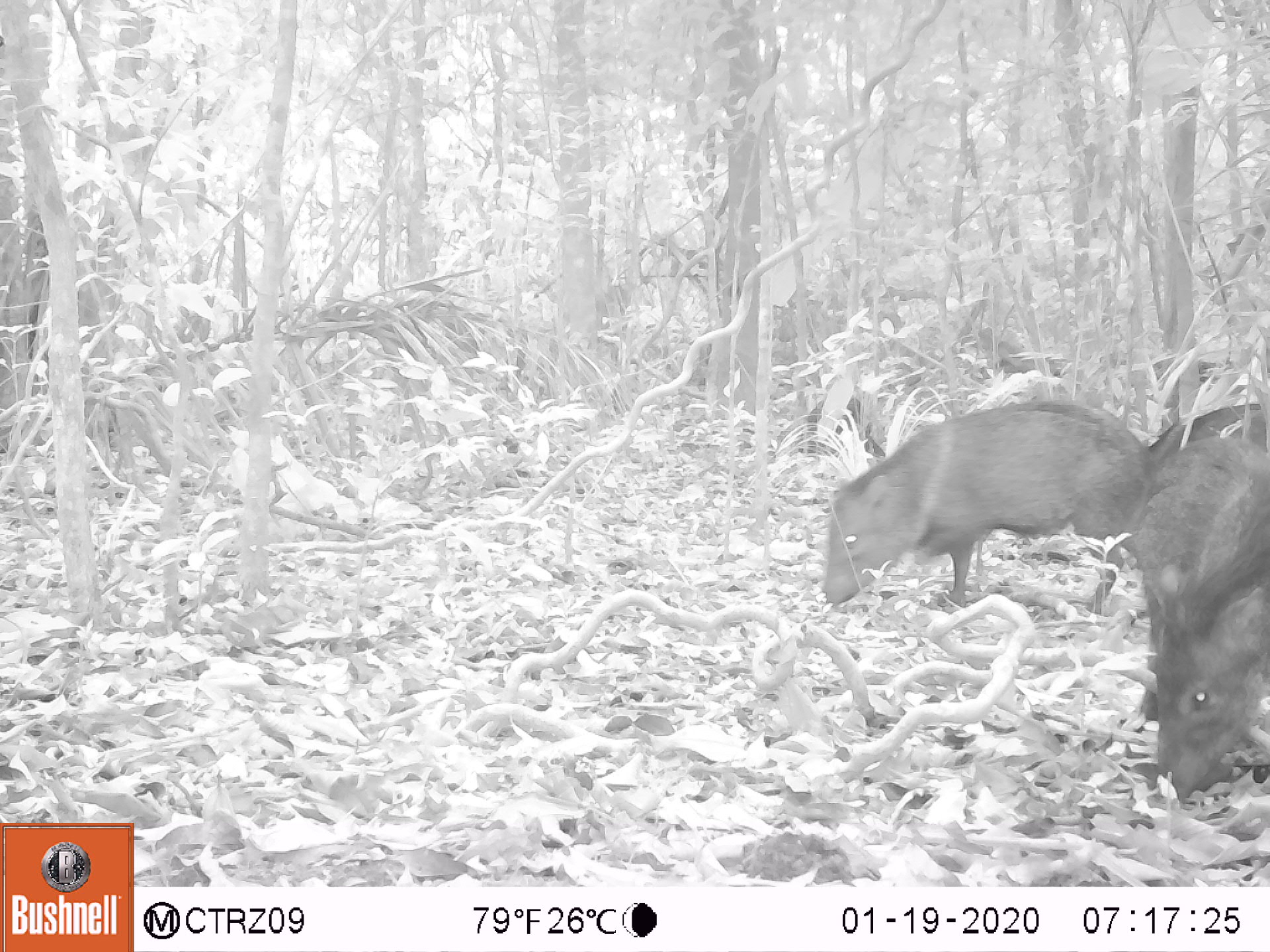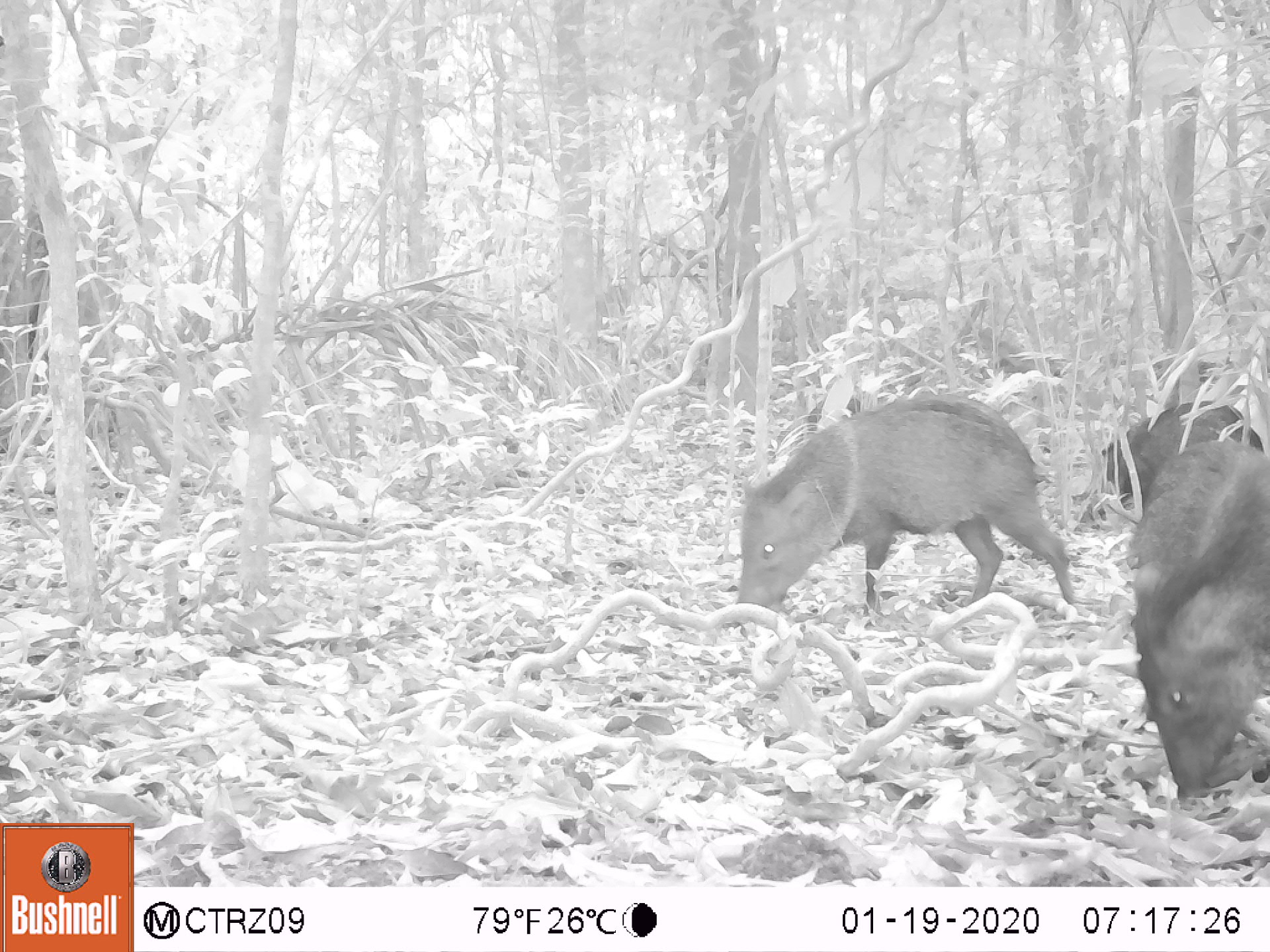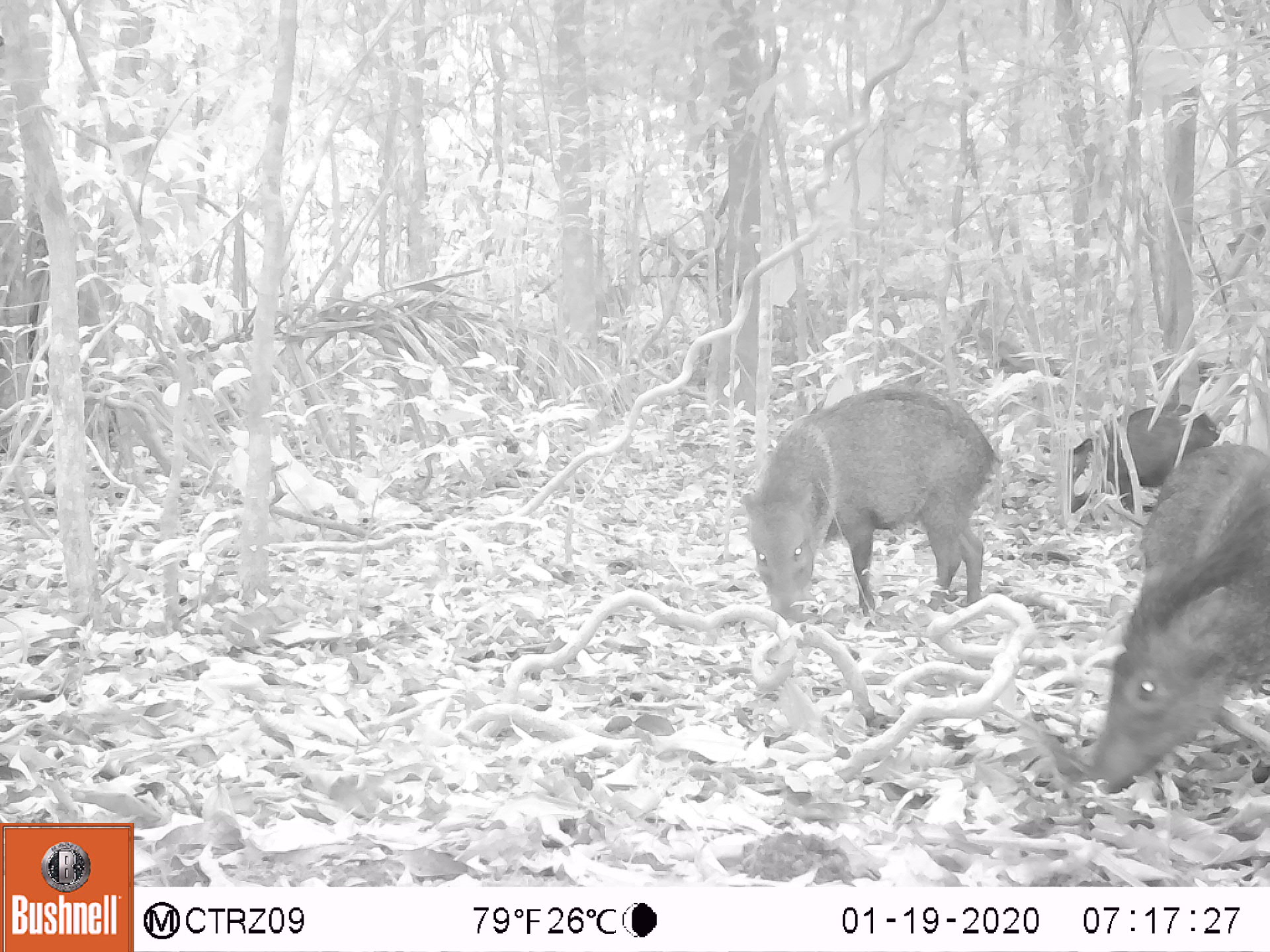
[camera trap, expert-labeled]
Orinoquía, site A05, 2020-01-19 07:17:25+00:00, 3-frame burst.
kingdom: Animalia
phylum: Chordata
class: Mammalia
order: Artiodactyla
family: Tayassuidae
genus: Pecari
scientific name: Pecari tajacu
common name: collared peccary